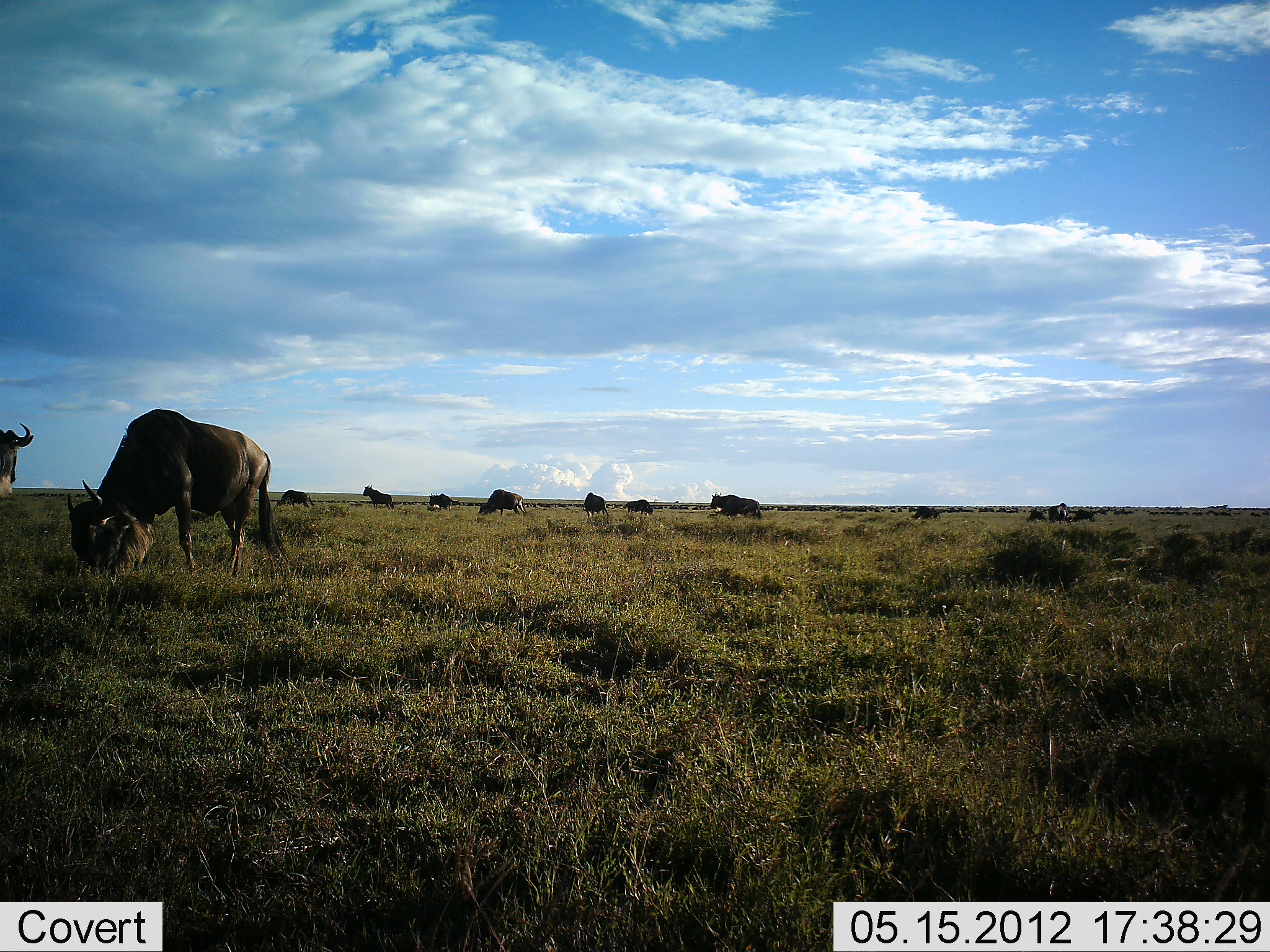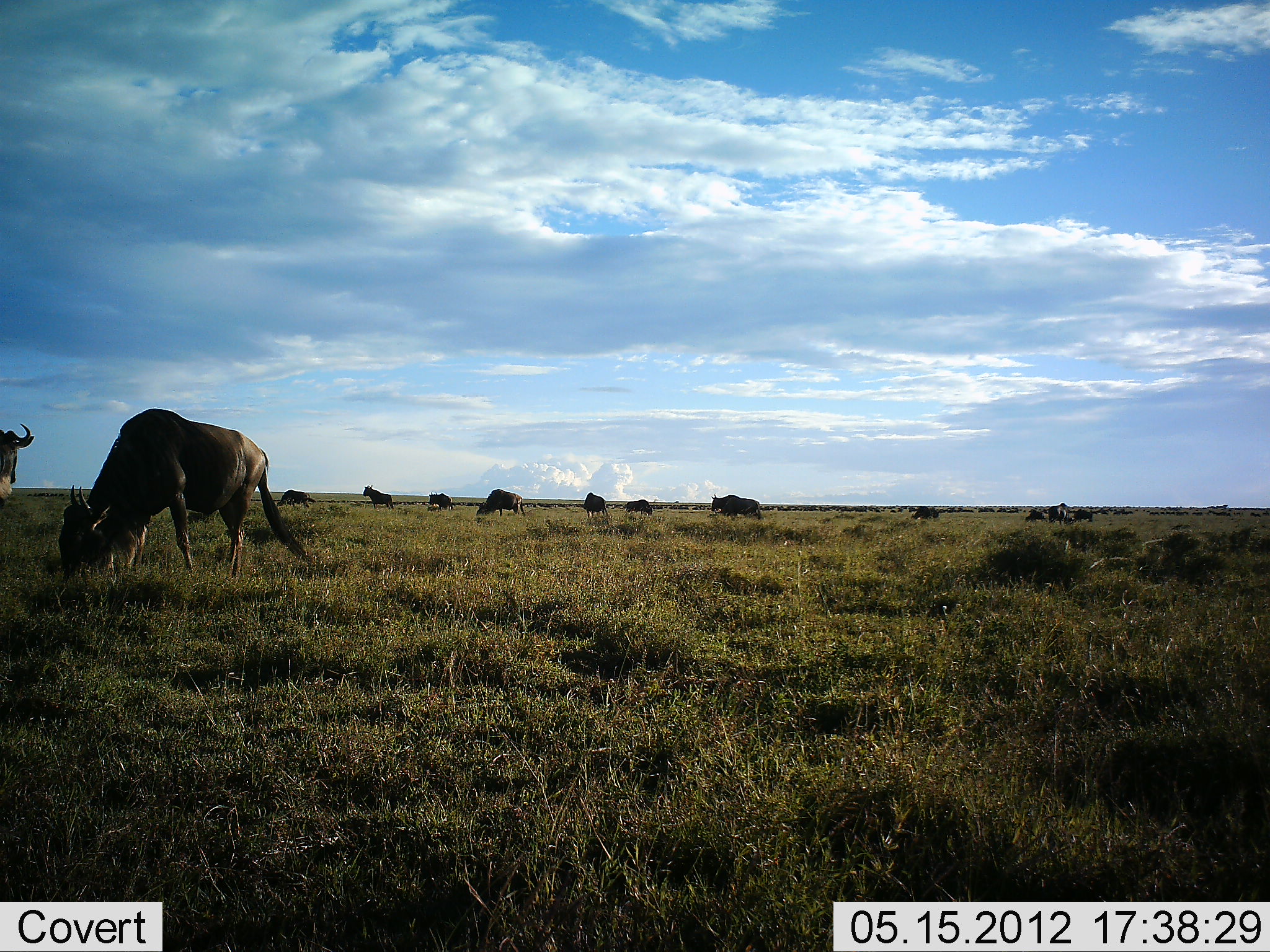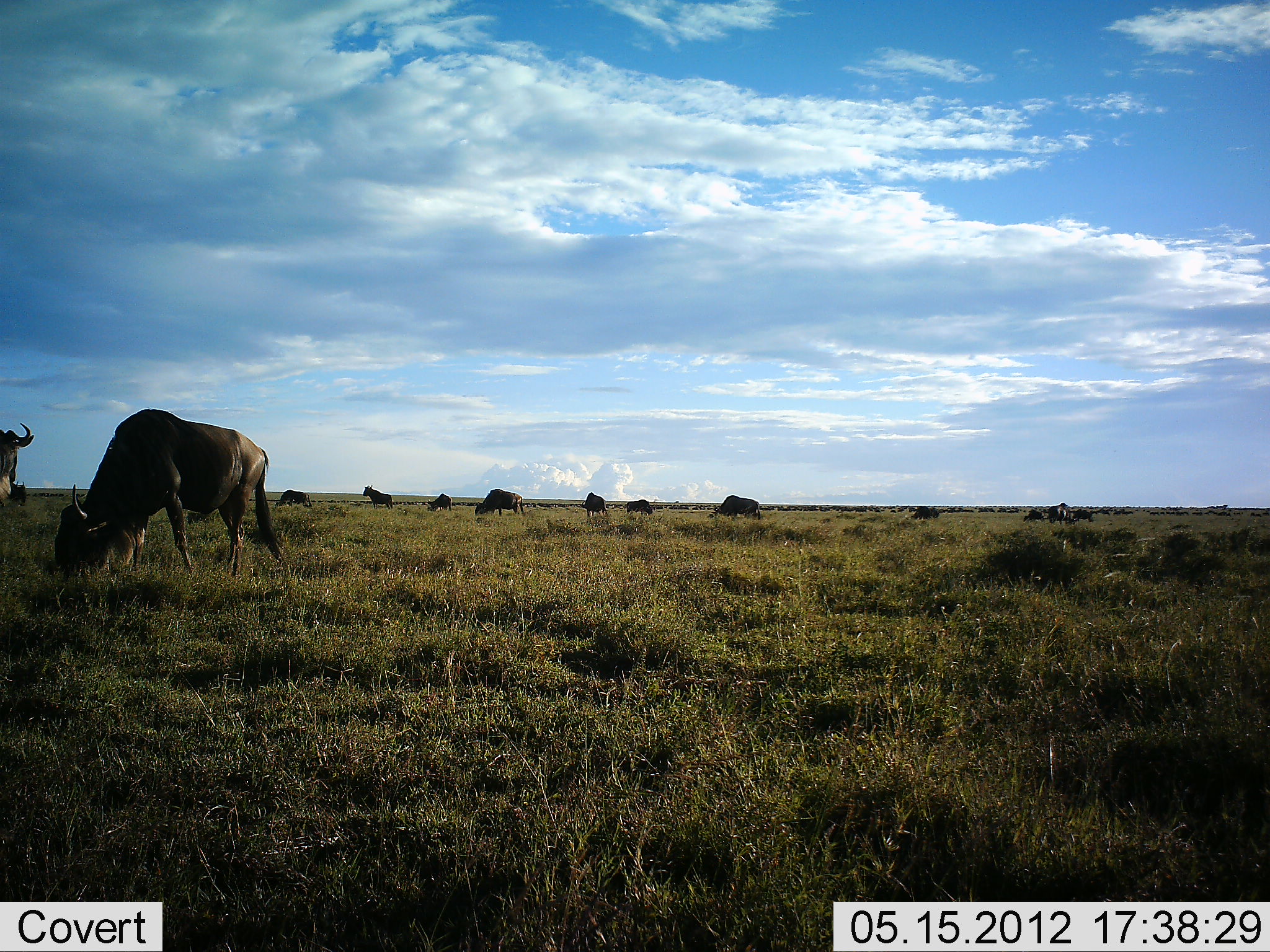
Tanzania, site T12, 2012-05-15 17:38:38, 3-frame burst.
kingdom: Animalia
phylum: Chordata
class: Mammalia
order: Artiodactyla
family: Bovidae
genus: Connochaetes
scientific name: Connochaetes taurinus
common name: blue wildebeest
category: wildebeest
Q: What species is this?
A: Wildebeest (blue wildebeest) (Connochaetes taurinus).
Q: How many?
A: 11-50.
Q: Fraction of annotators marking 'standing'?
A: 70%.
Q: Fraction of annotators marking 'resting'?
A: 0%.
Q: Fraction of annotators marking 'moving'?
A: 10%.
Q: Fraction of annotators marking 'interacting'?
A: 0%.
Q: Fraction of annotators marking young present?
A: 0%.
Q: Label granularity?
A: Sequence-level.